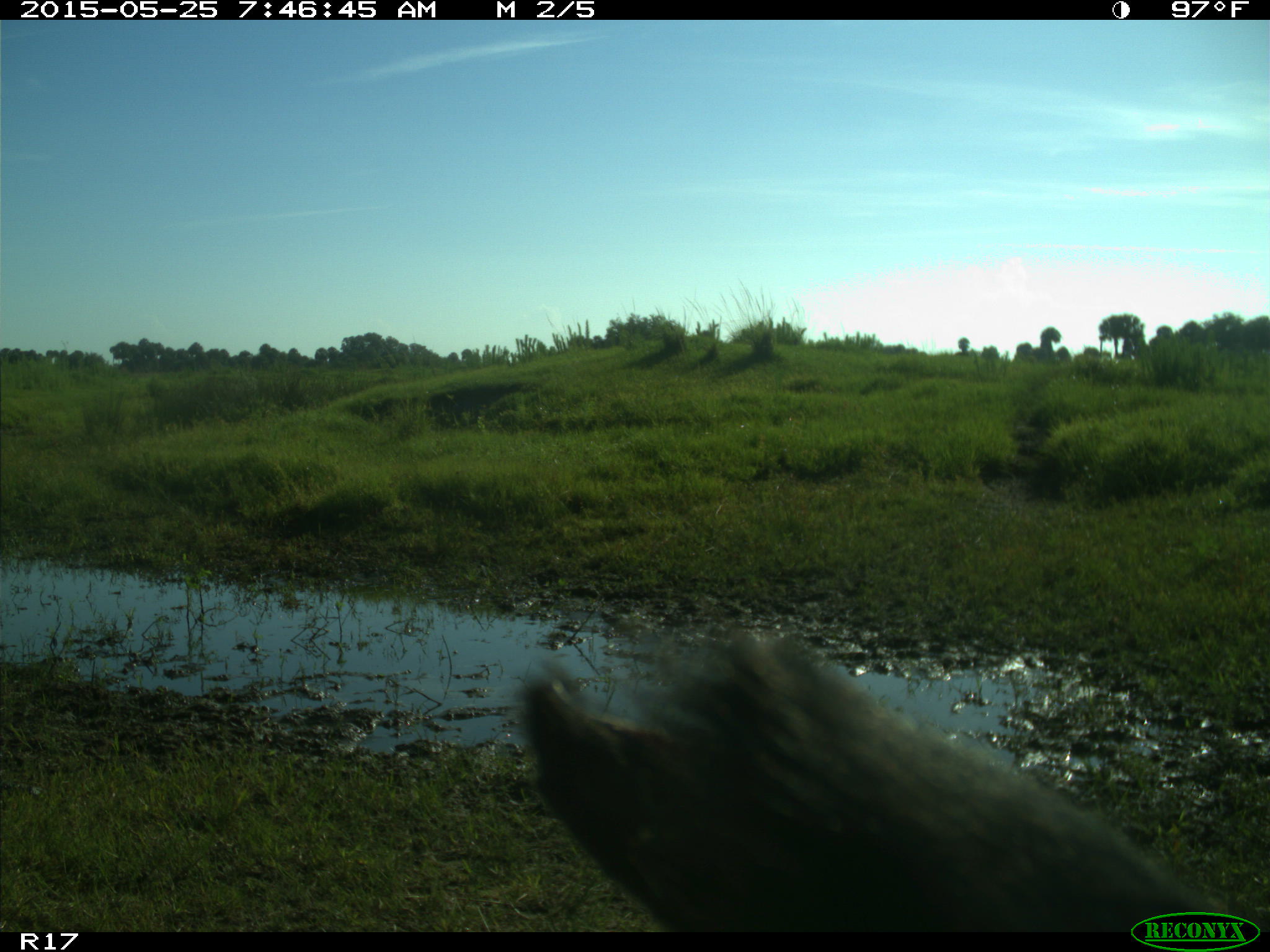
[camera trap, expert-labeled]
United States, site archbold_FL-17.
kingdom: Animalia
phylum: Chordata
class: Mammalia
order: Artiodactyla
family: Bovidae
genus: Bos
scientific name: Bos taurus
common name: domestic cow